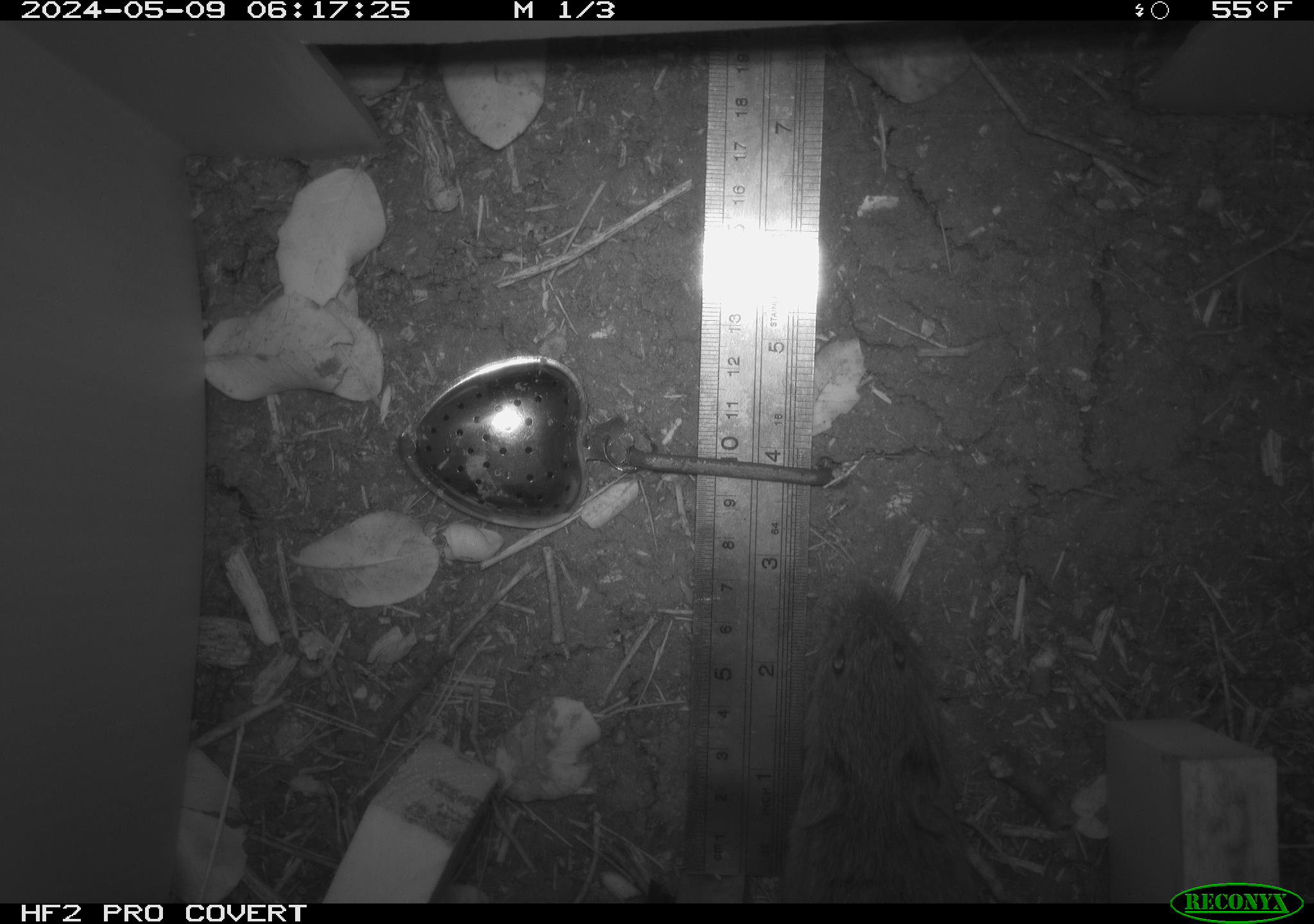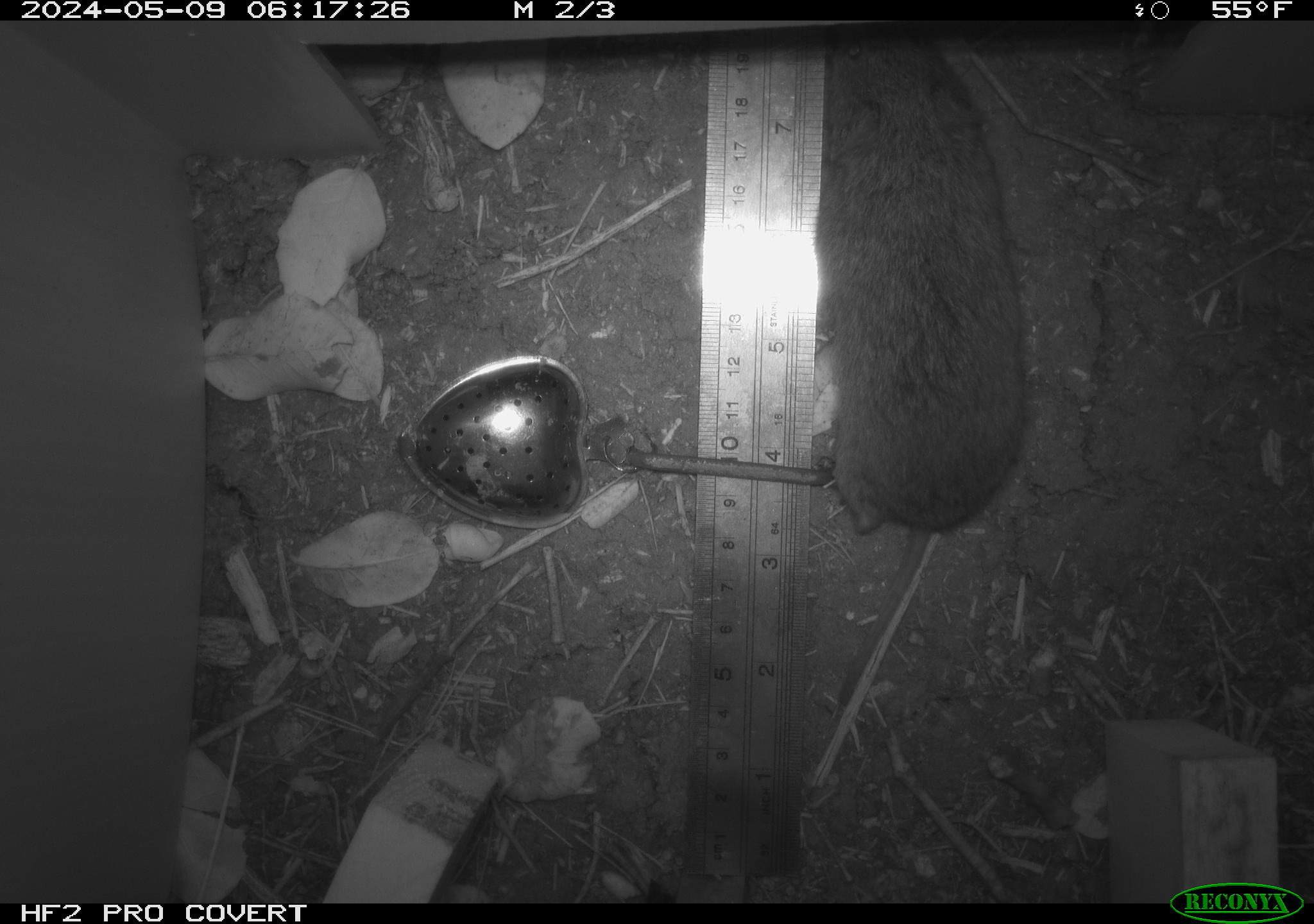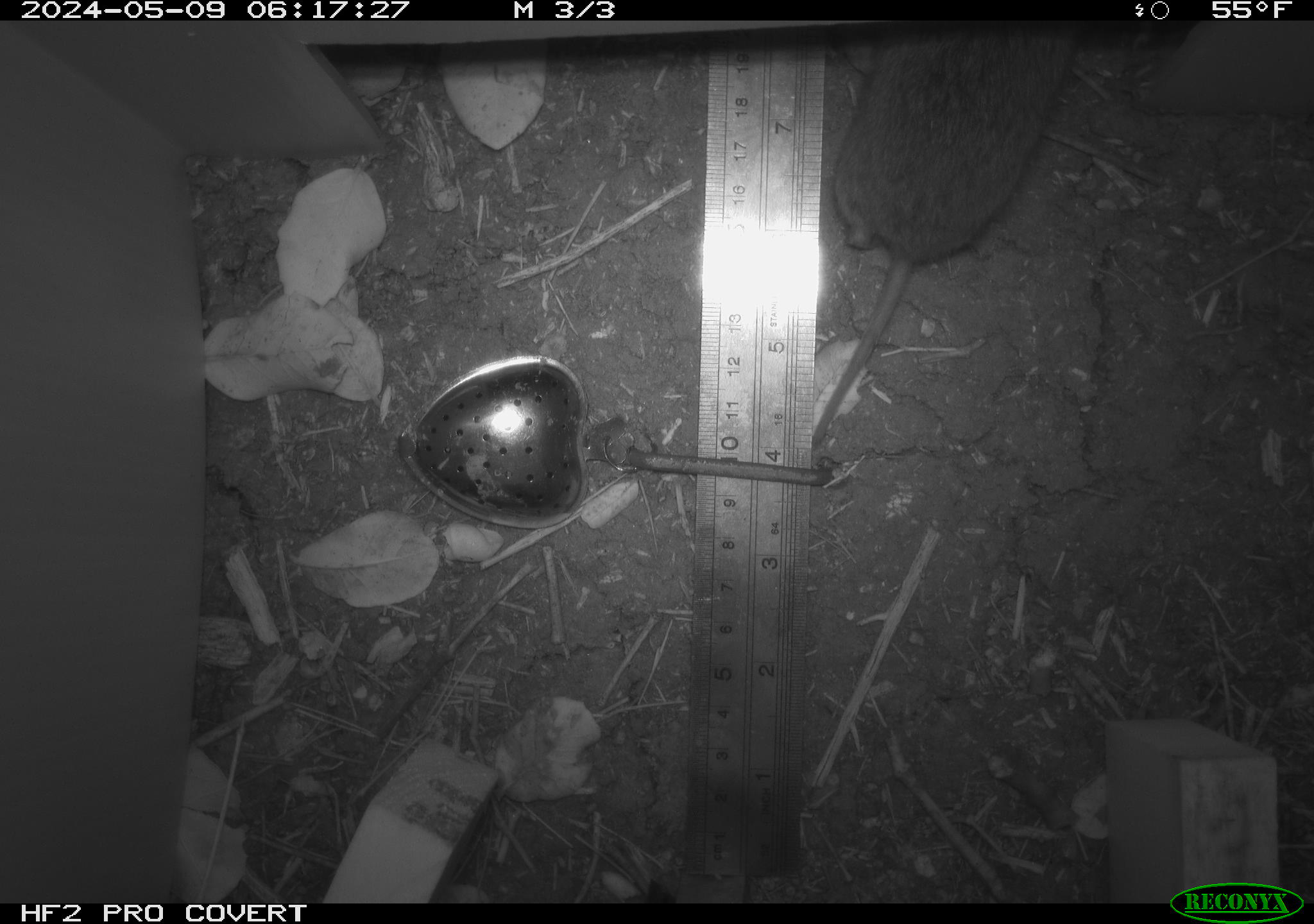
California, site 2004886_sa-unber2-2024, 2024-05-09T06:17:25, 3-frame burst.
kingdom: Animalia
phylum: Chordata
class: Mammalia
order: Rodentia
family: Cricetidae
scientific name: Arvicolinae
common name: voles, lemmings, and muskrats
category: arvicolinae subfamily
Arvicolinae subfamily (voles, lemmings, and muskrats) (Arvicolinae).